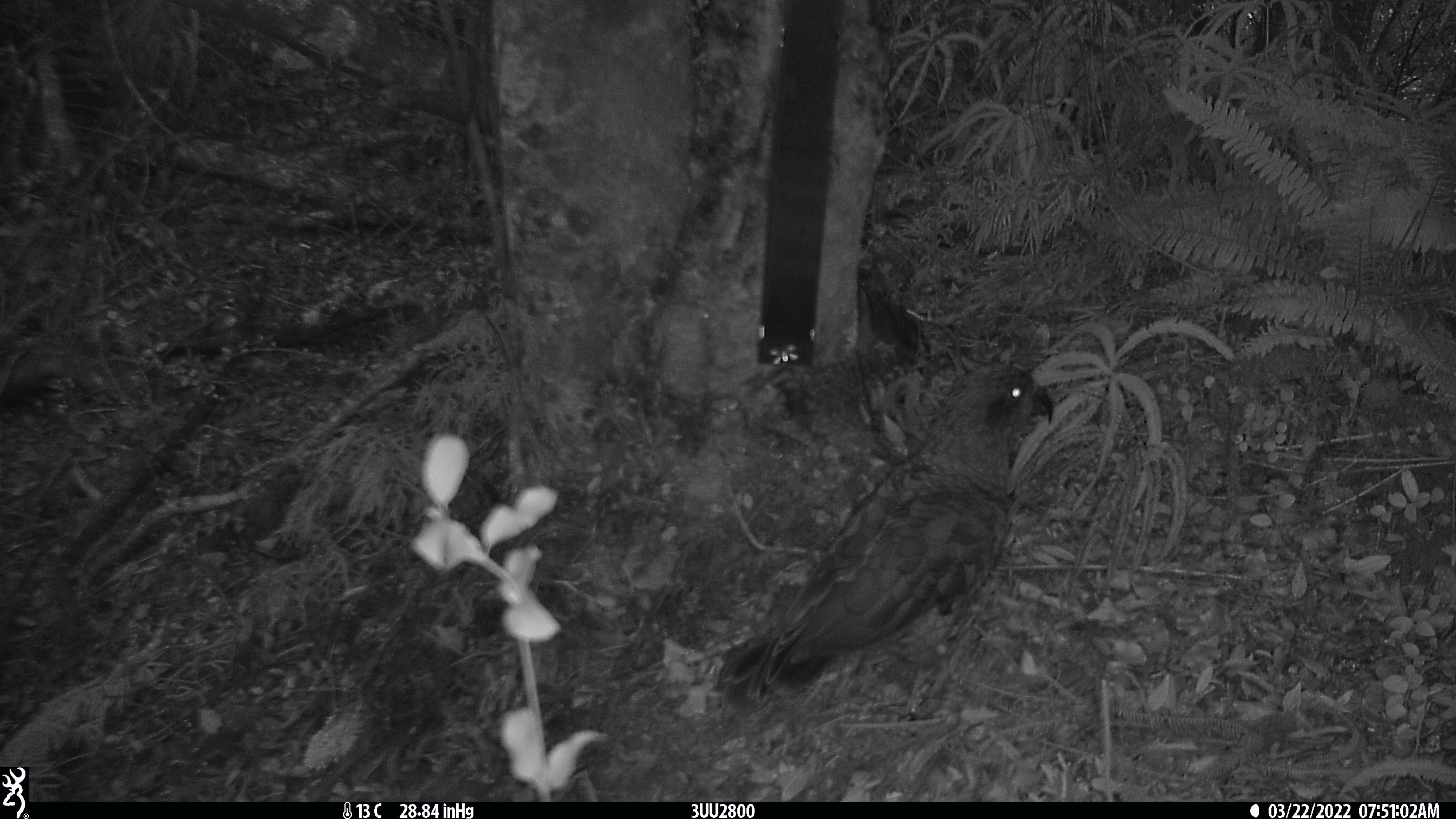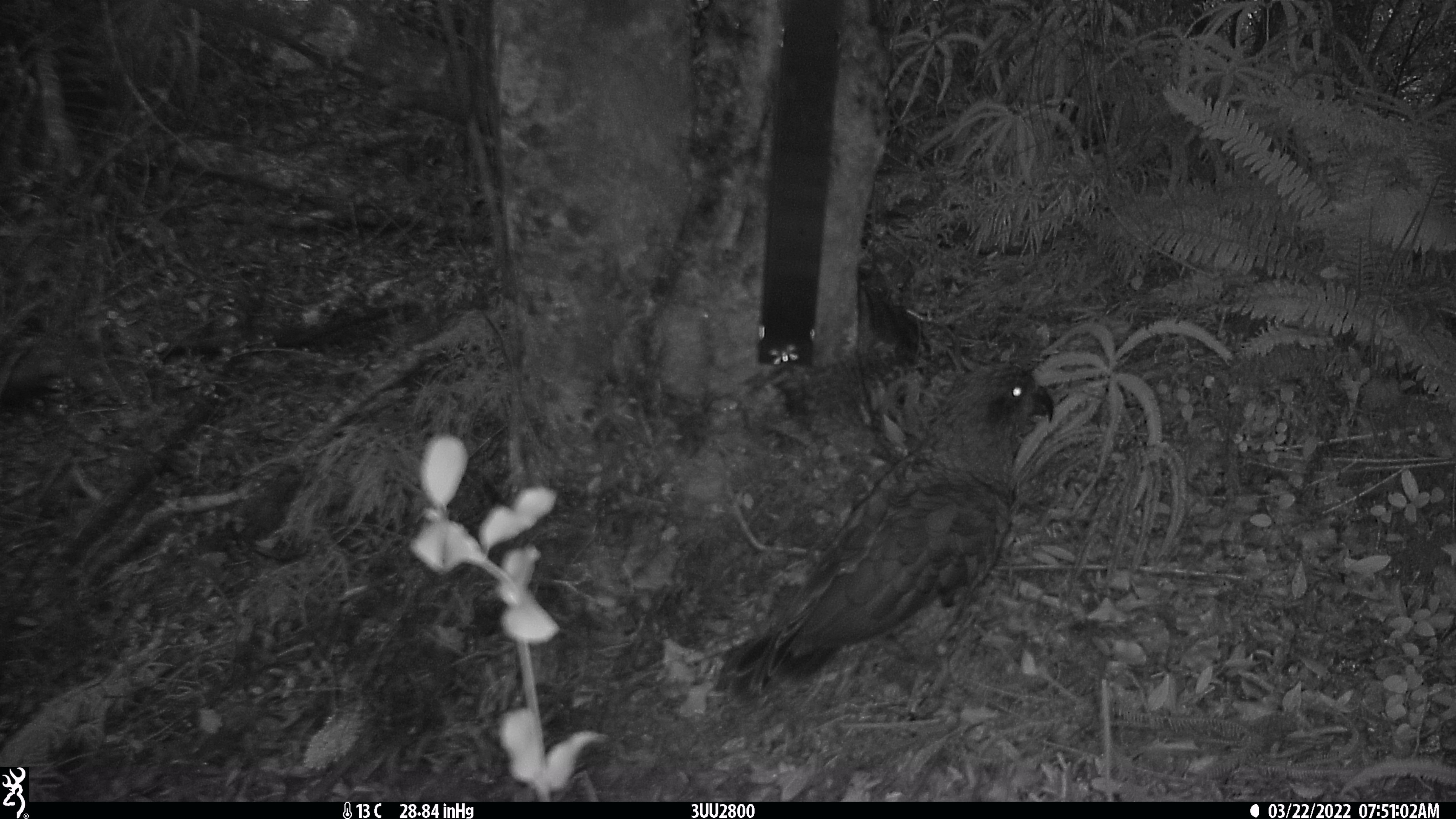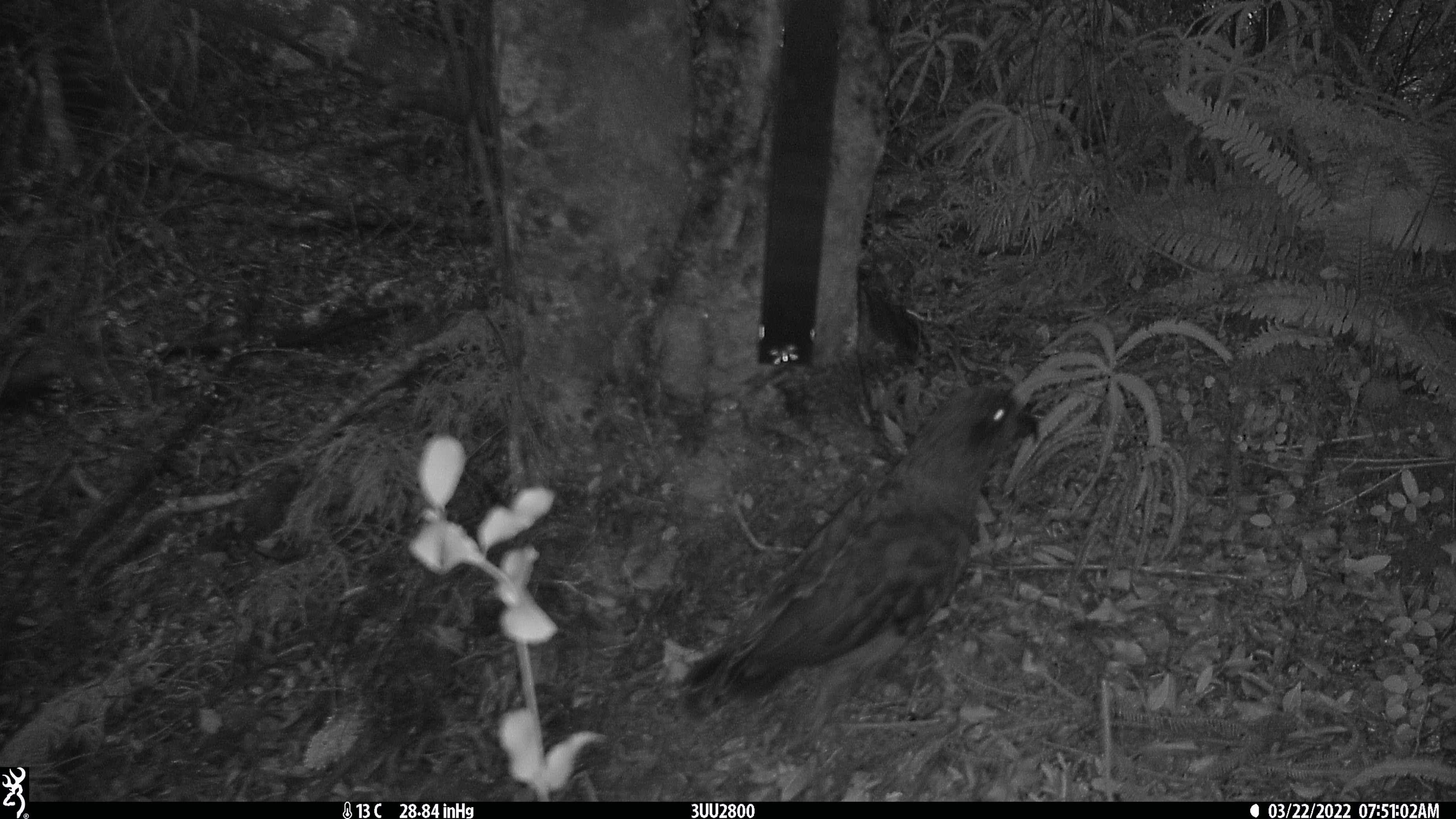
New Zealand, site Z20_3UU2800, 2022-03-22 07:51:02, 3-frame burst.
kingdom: Animalia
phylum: Chordata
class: Aves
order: Psittaciformes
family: Strigopidae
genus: Nestor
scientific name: Nestor notabilis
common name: kea